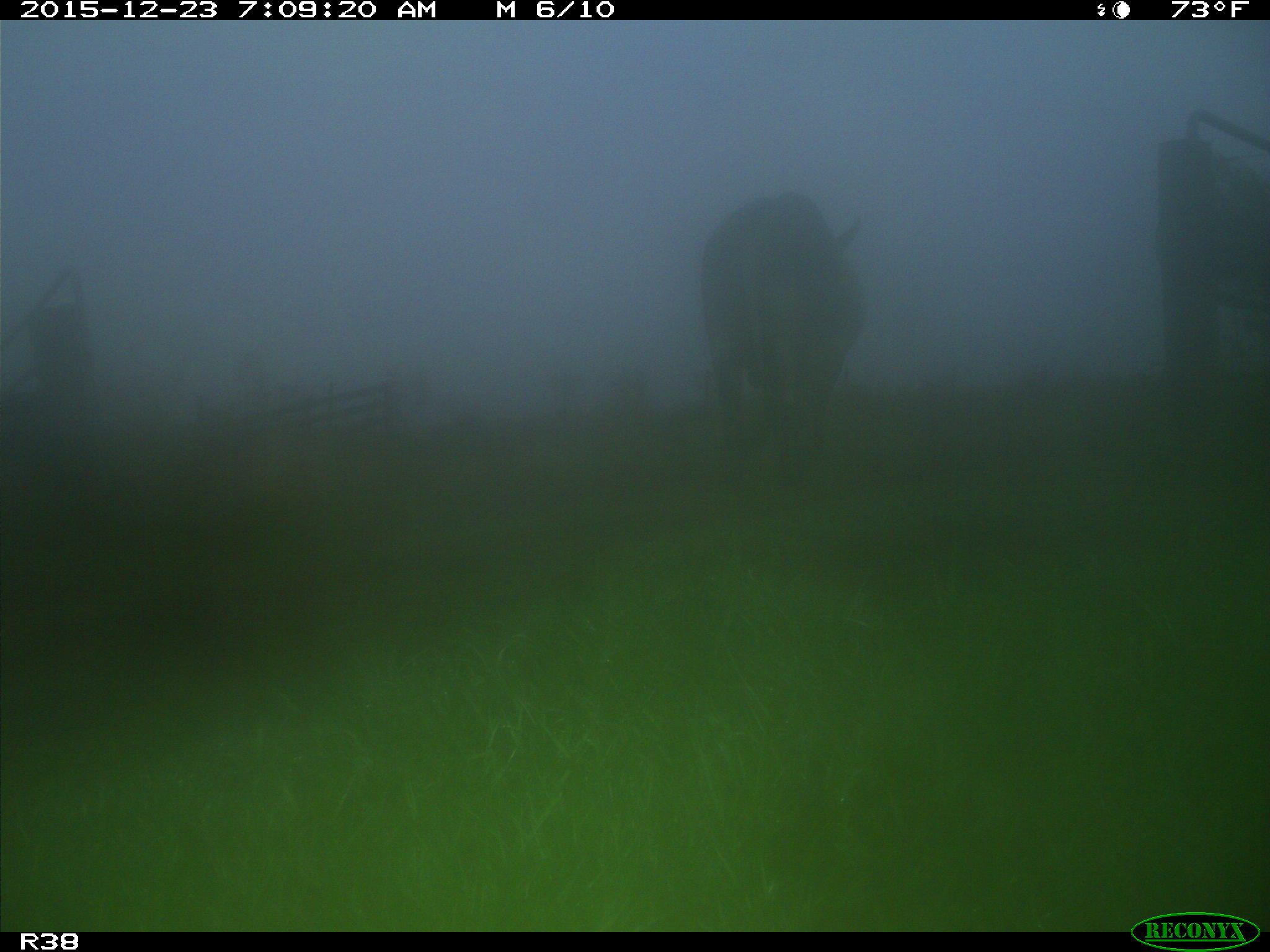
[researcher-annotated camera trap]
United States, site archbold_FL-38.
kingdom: Animalia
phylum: Chordata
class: Mammalia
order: Artiodactyla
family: Bovidae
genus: Bos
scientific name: Bos taurus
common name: domestic cow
Bos taurus (domestic cow).